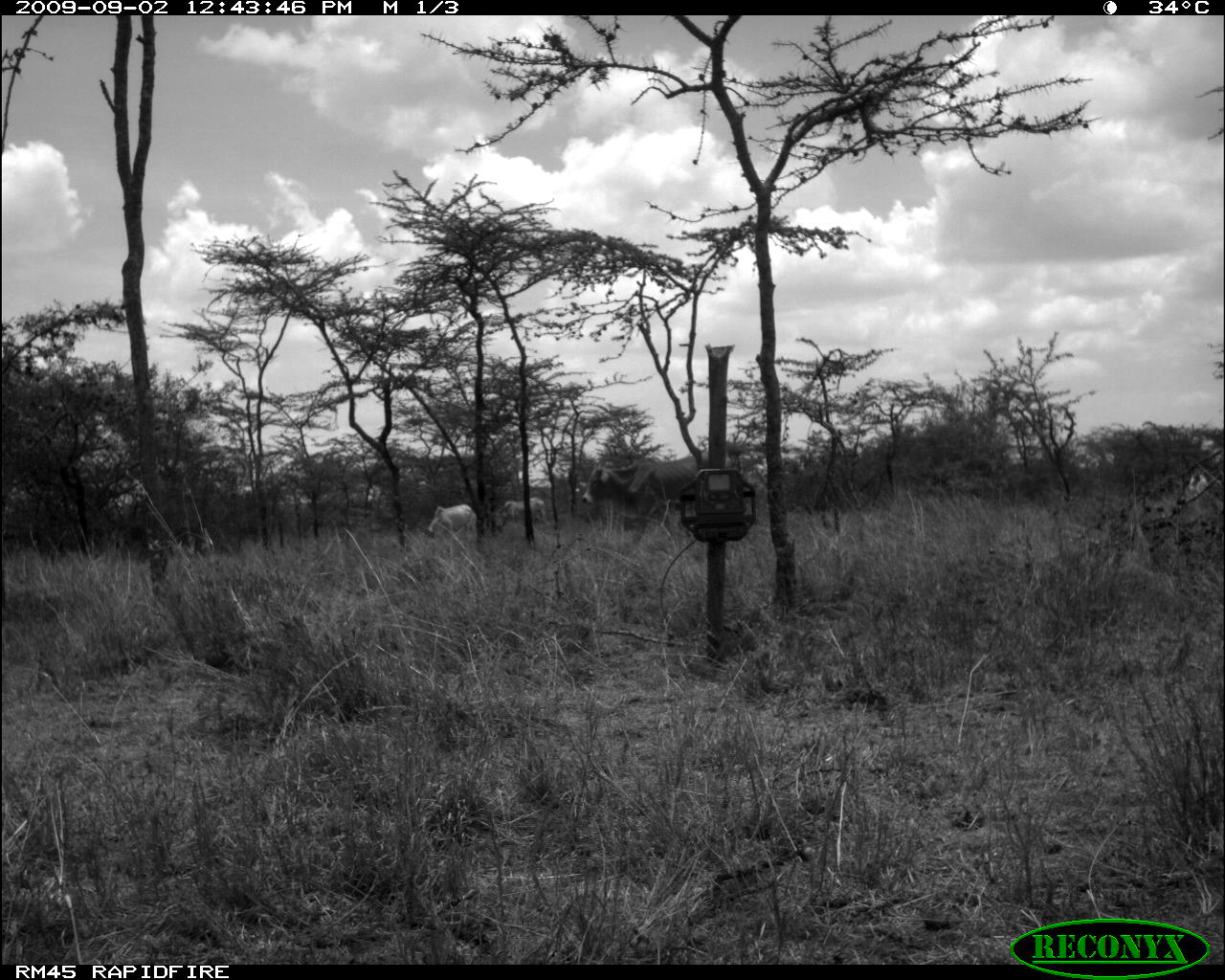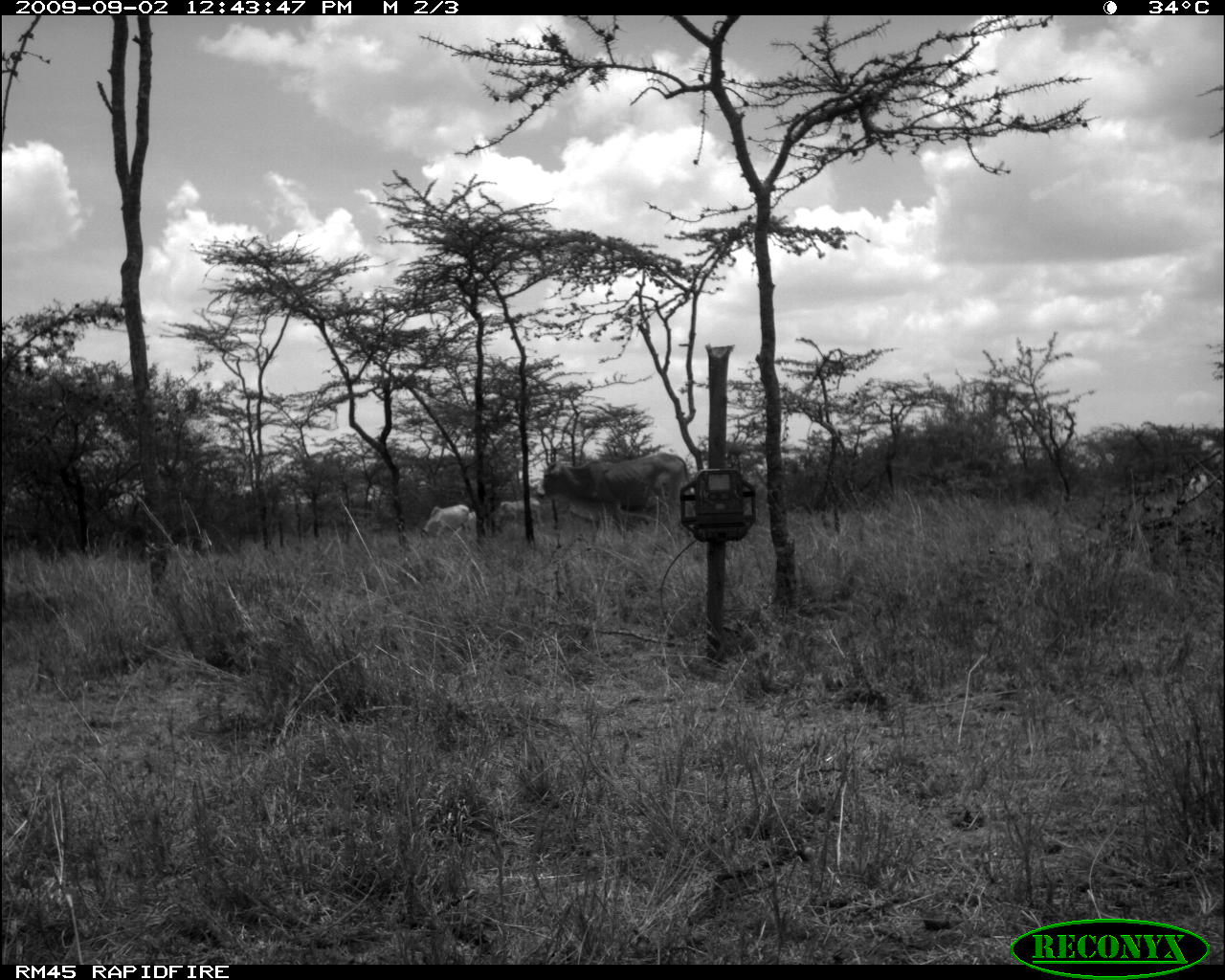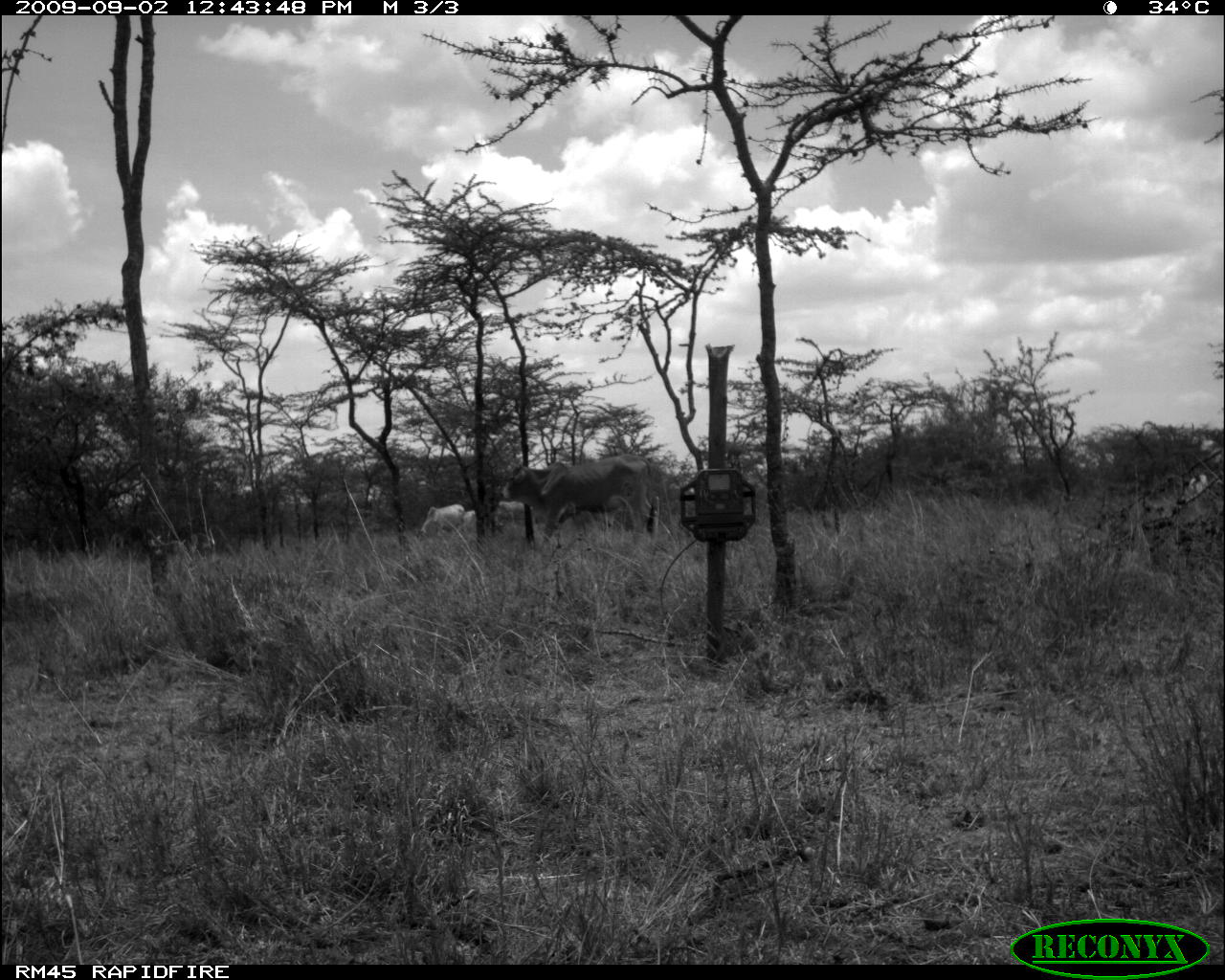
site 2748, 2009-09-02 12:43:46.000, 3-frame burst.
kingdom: Animalia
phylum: Chordata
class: Mammalia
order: Artiodactyla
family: Bovidae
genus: Bos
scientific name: Bos taurus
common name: domestic cattle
Bos taurus (domestic cattle), count 4.